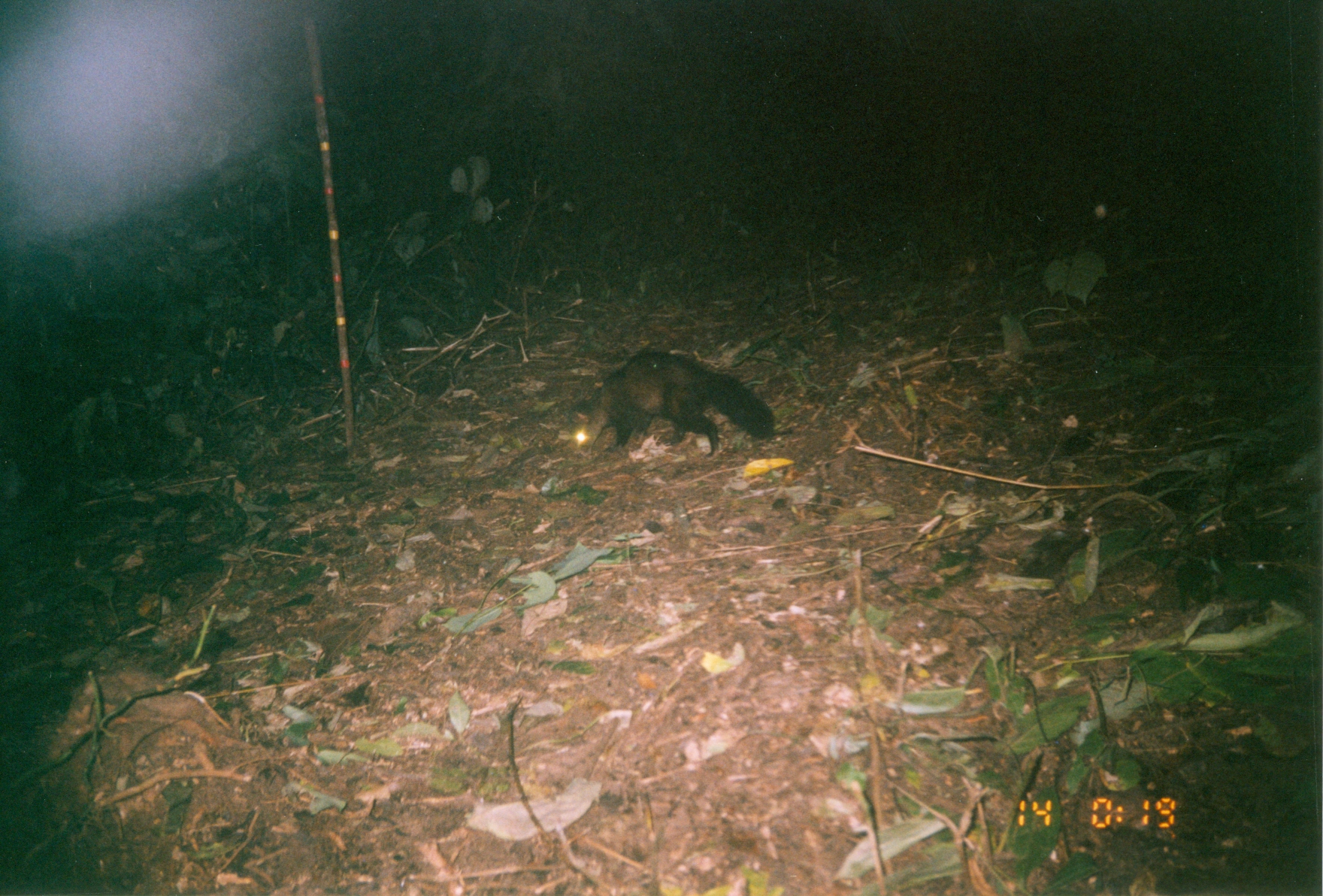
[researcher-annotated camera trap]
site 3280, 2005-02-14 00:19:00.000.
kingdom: Animalia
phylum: Chordata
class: Mammalia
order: Carnivora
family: Herpestidae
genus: Bdeogale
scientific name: Bdeogale crassicauda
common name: bushy-tailed mongoose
Bdeogale crassicauda (bushy-tailed mongoose), count 1.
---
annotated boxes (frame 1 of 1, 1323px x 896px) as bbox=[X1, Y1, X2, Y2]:
bdeogale crassicauda: bbox=[565, 347, 778, 460]